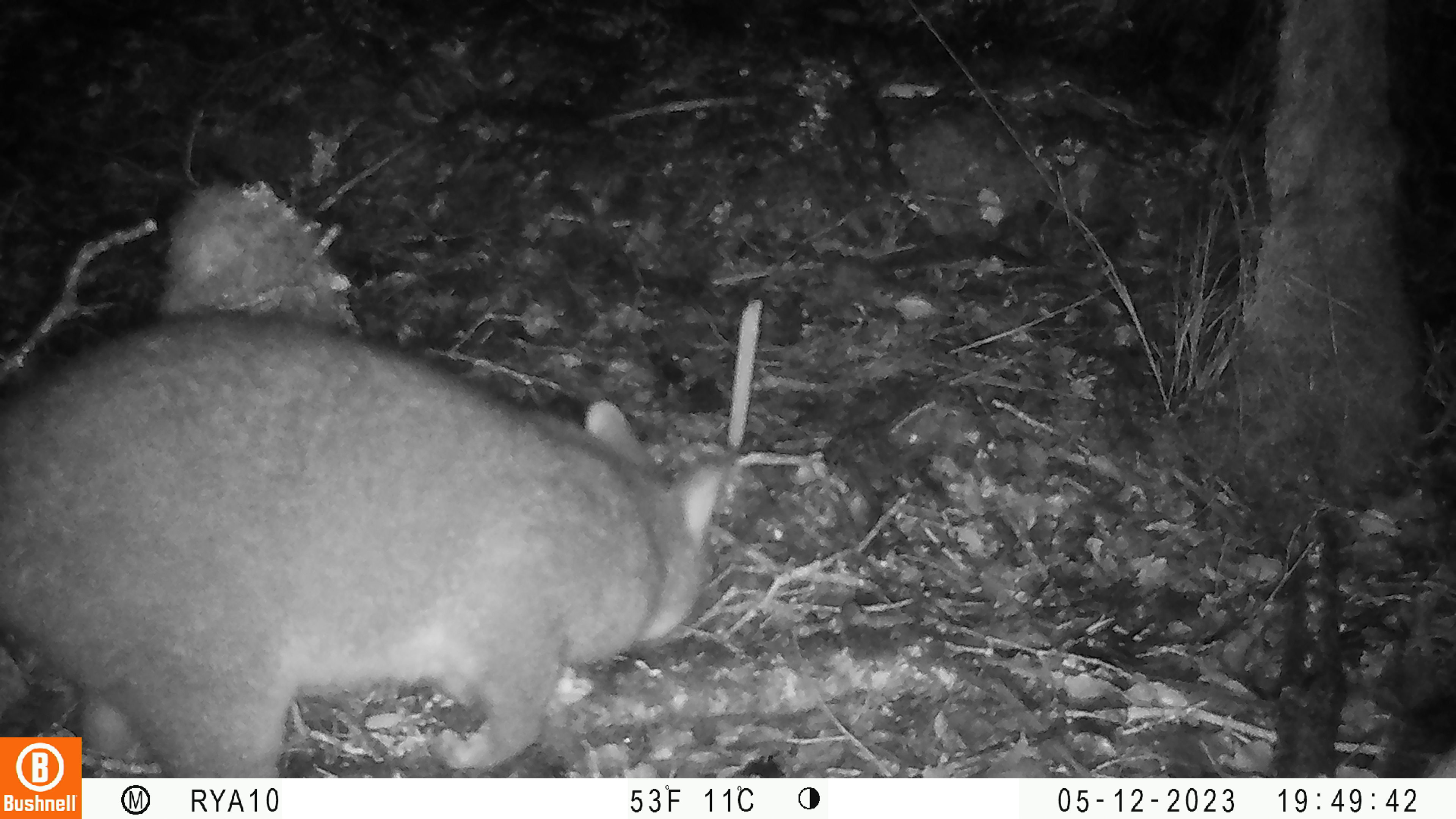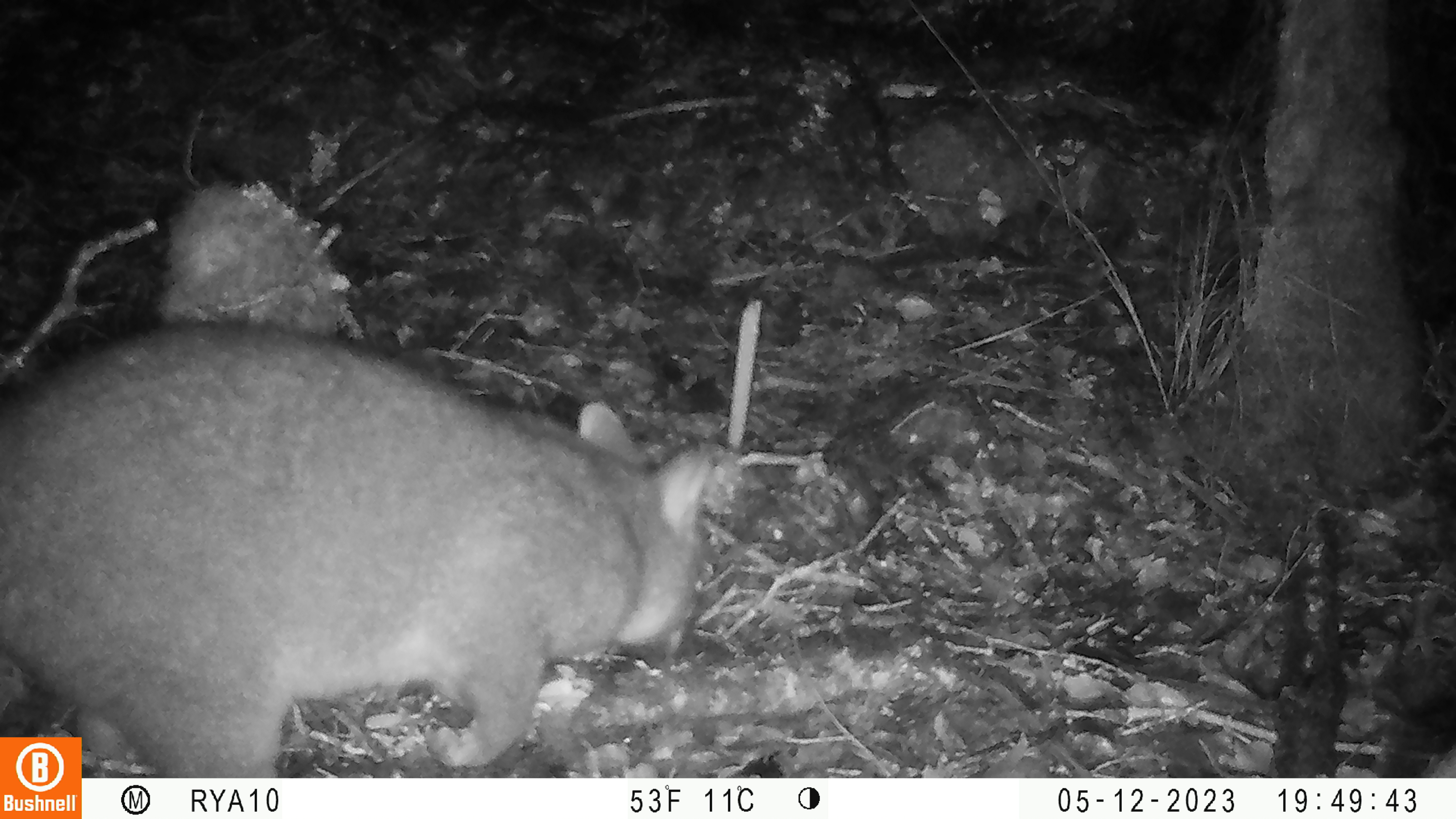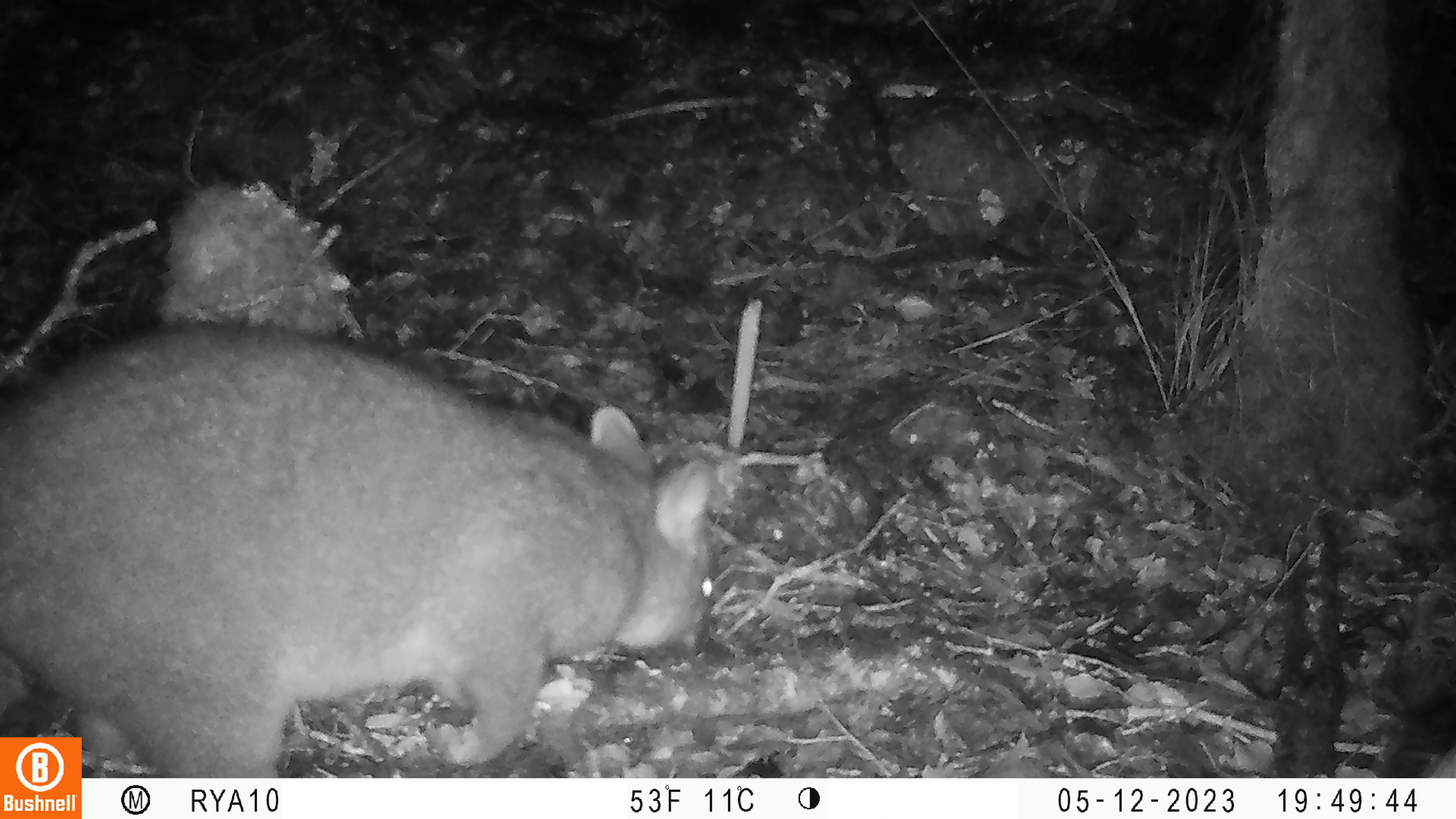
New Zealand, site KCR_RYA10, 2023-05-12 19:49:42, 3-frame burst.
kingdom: Animalia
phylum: Chordata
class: Mammalia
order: Diprotodontia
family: Phalangeridae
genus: Trichosurus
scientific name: Trichosurus vulpecula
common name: common brushtail possum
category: possum